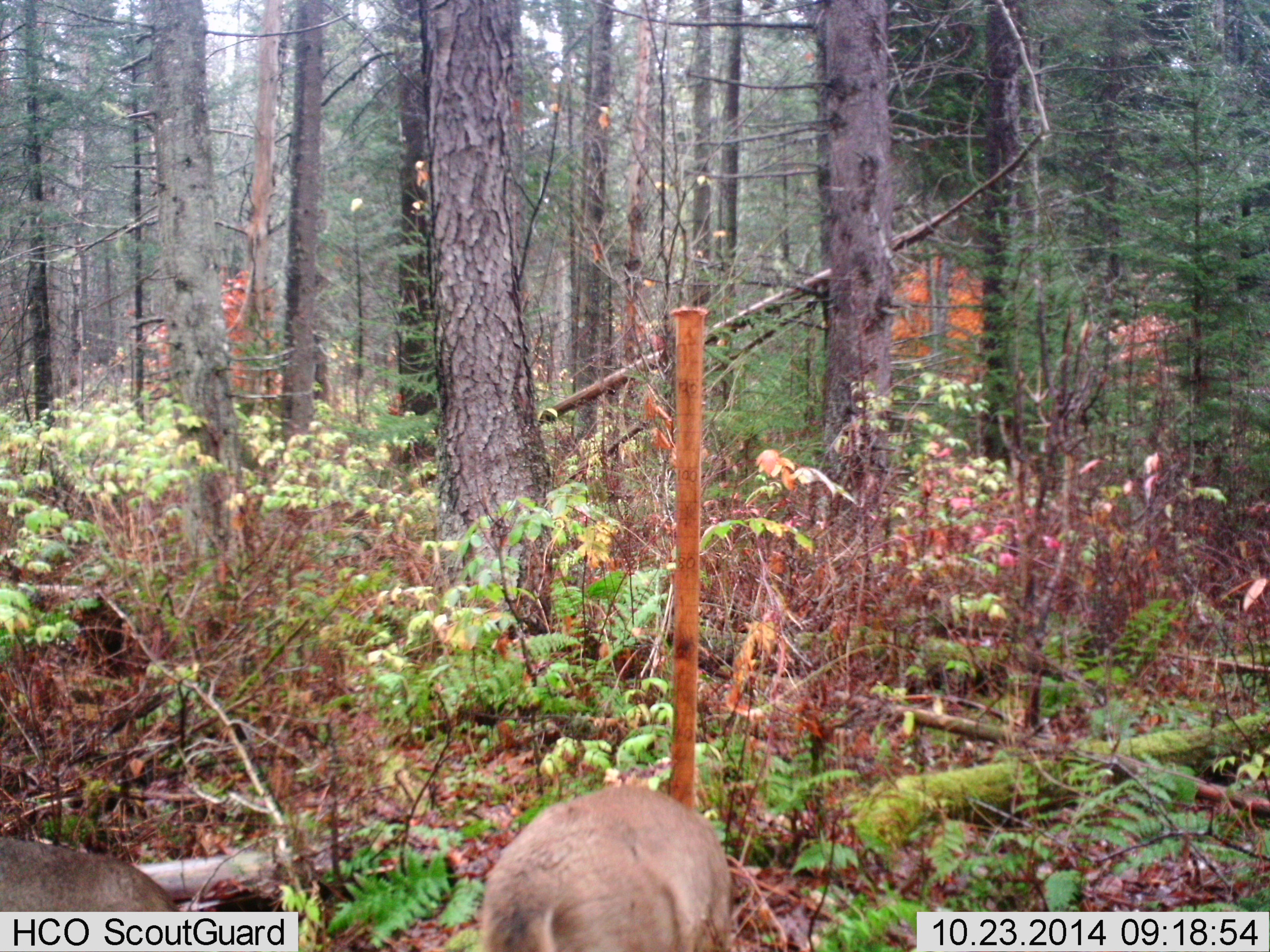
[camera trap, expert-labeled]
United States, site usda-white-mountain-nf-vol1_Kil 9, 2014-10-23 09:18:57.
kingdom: Animalia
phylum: Chordata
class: Mammalia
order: Artiodactyla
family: Cervidae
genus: Odocoileus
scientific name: Odocoileus virginianus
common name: white-tailed deer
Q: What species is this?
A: White-tailed deer (Odocoileus virginianus).